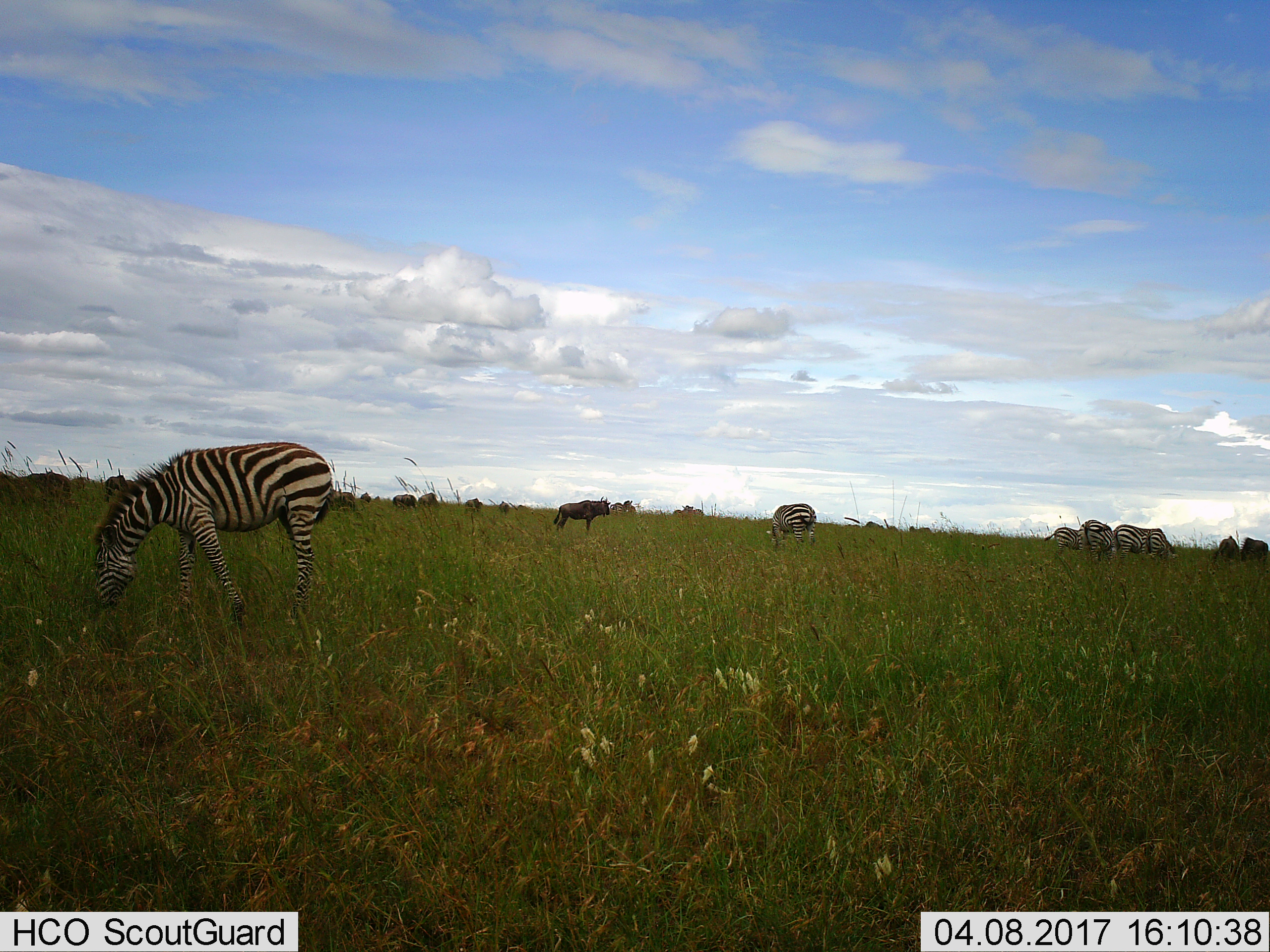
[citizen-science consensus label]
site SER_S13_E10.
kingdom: Animalia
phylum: Chordata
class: Mammalia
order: Artiodactyla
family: Bovidae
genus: Connochaetes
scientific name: Connochaetes taurinus taurinus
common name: blue wildebeest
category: wildebeestblue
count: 10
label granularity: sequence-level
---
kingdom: Animalia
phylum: Chordata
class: Mammalia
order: Perissodactyla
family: Equidae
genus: Equus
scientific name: Equus quagga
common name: plains zebra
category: zebraplains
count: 8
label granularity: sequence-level